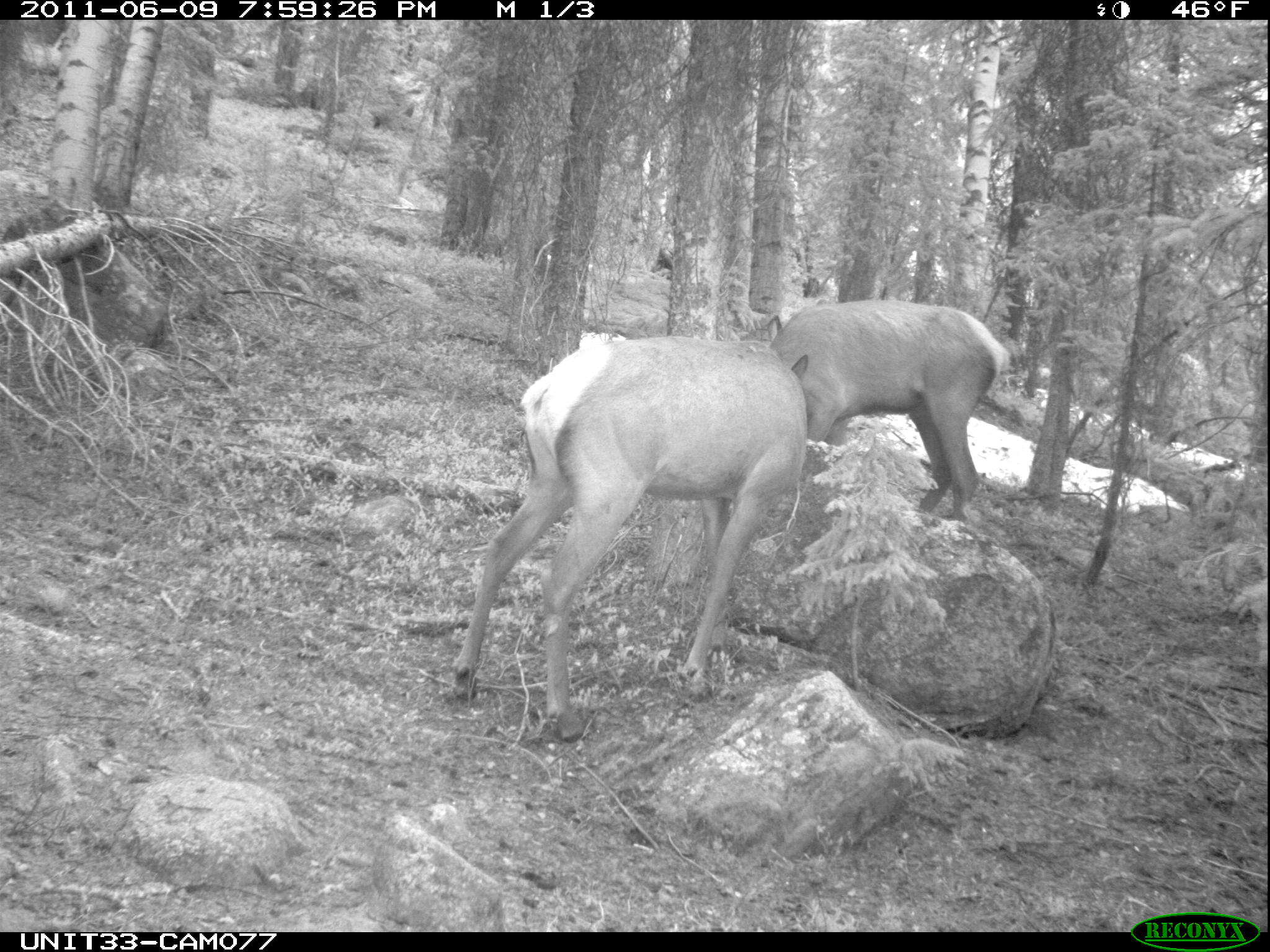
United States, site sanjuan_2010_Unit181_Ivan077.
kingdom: Animalia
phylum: Chordata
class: Mammalia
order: Artiodactyla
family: Cervidae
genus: Cervus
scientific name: Cervus elaphus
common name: red deer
Cervus elaphus (red deer).